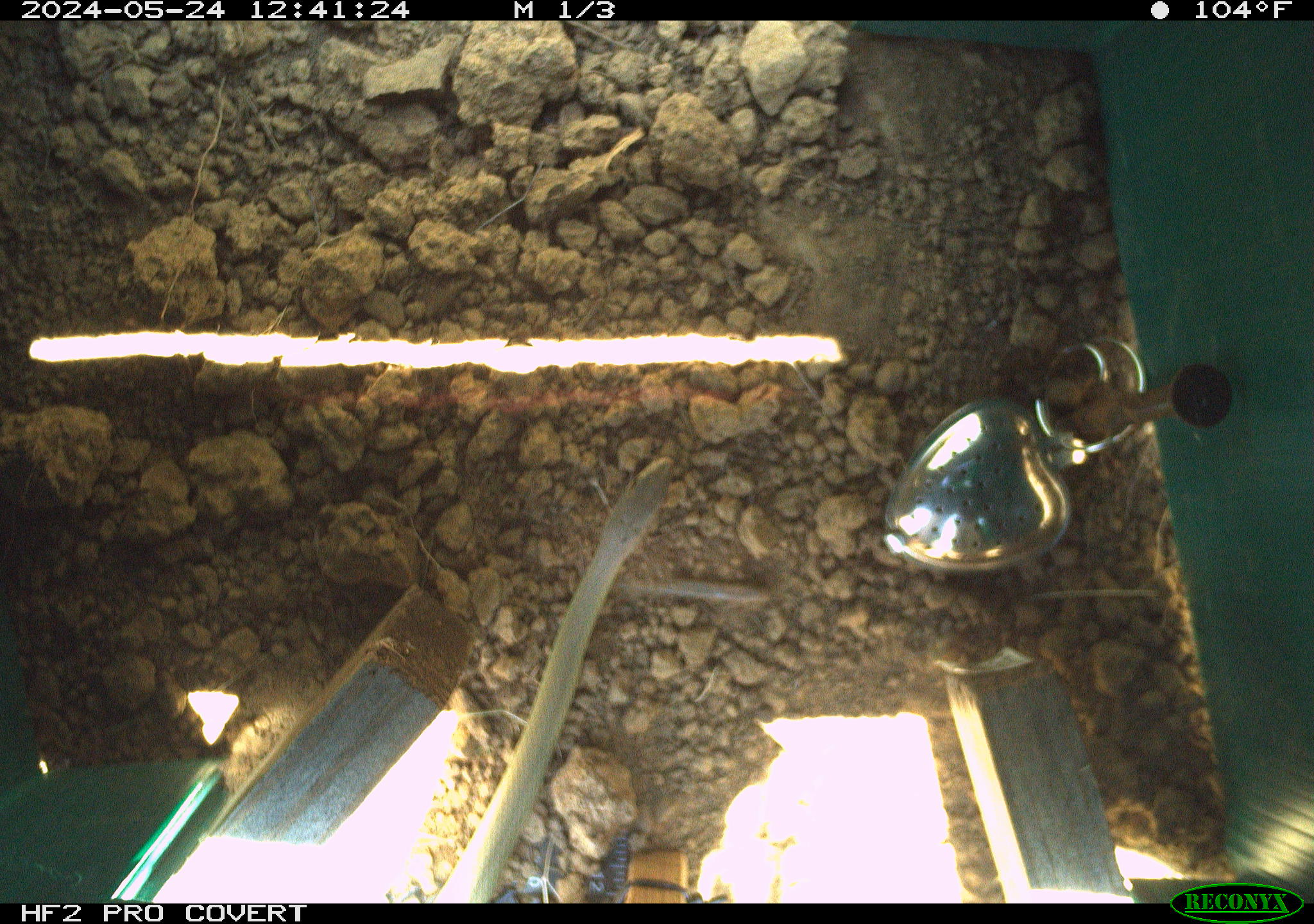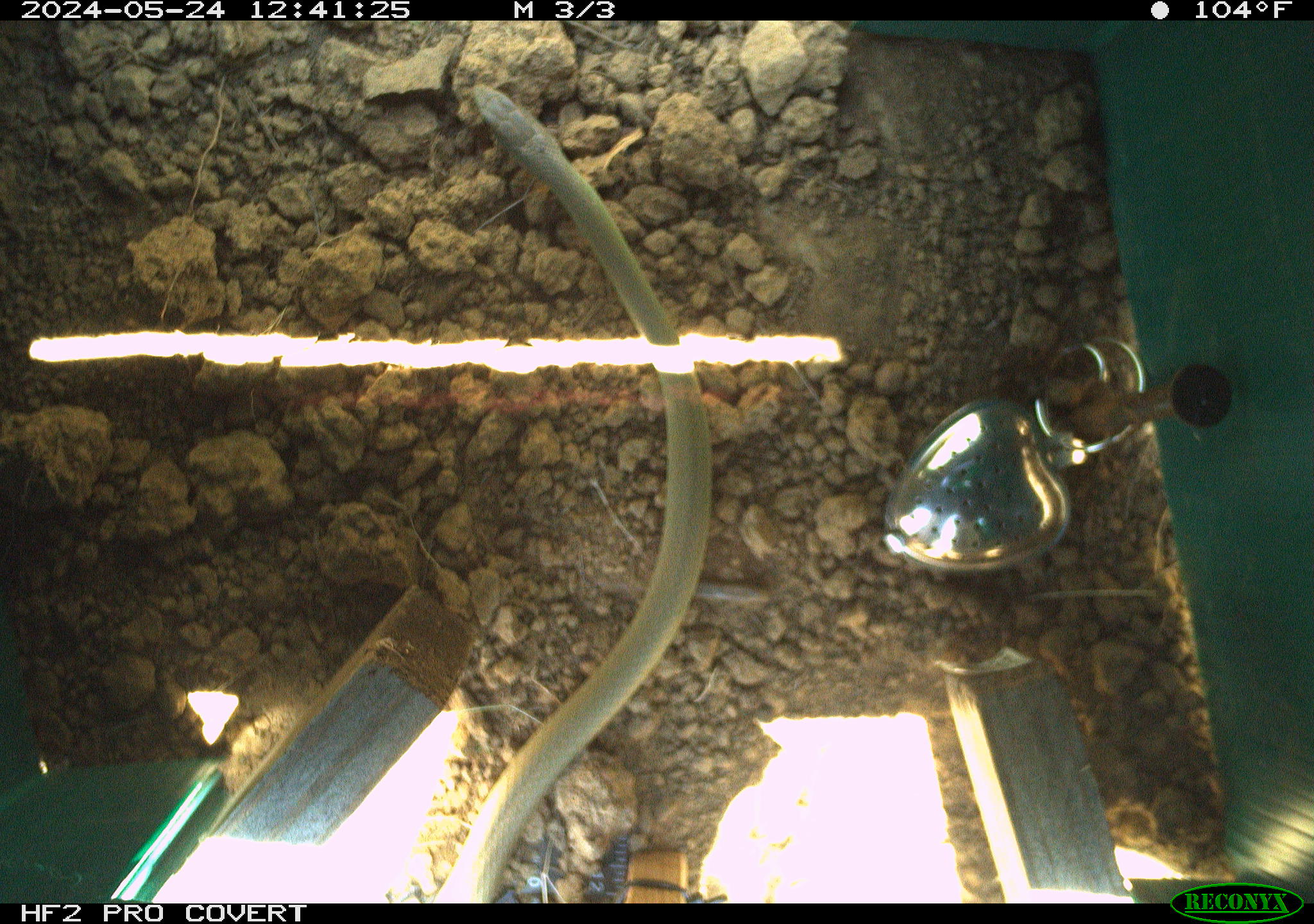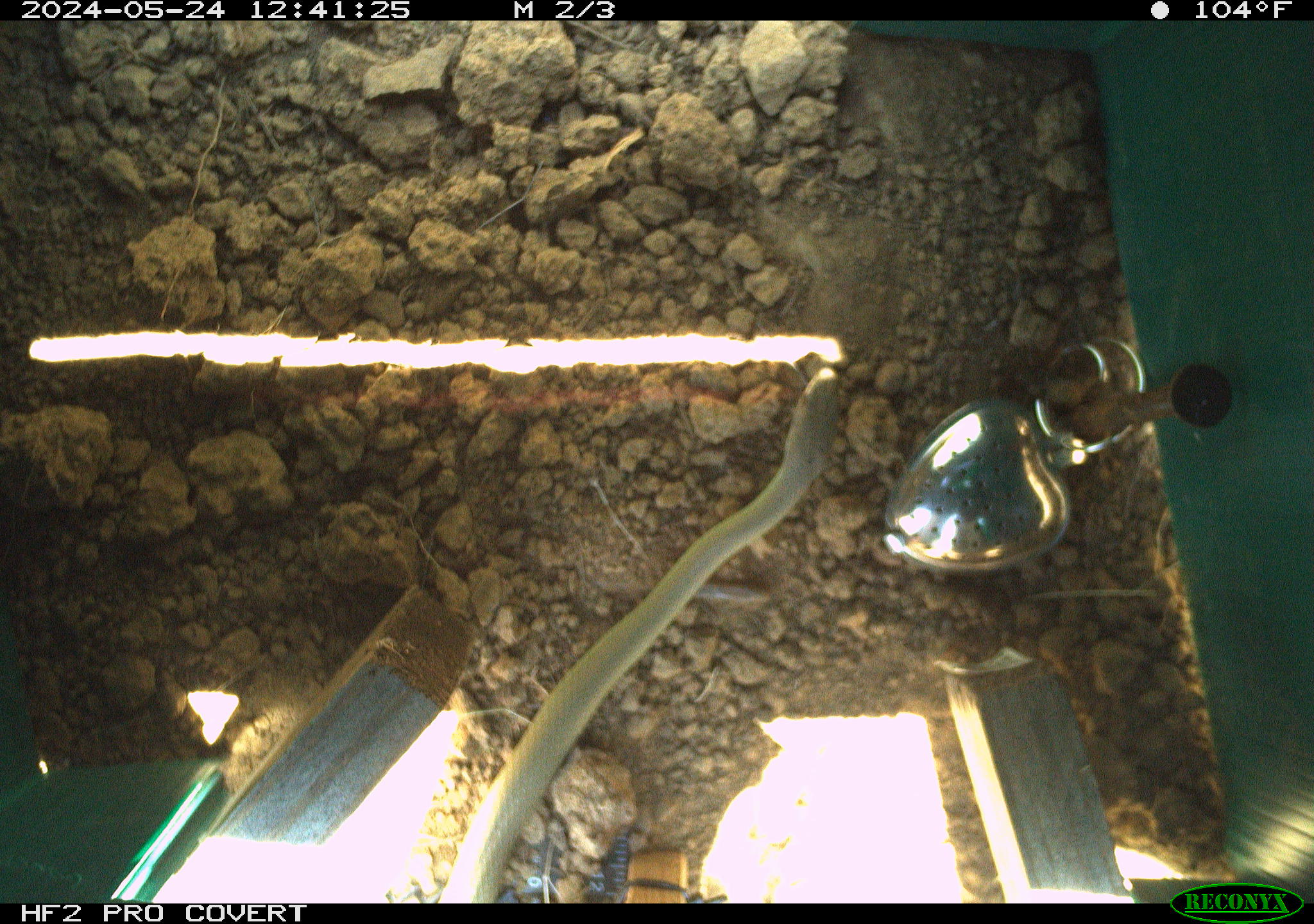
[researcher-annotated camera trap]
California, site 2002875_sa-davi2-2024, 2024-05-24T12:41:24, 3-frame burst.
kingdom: Animalia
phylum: Chordata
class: Reptilia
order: Squamata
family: Colubridae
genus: Coluber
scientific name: Coluber constrictor mormon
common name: western yellow-bellied racer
Western yellow-bellied racer (Coluber constrictor mormon).